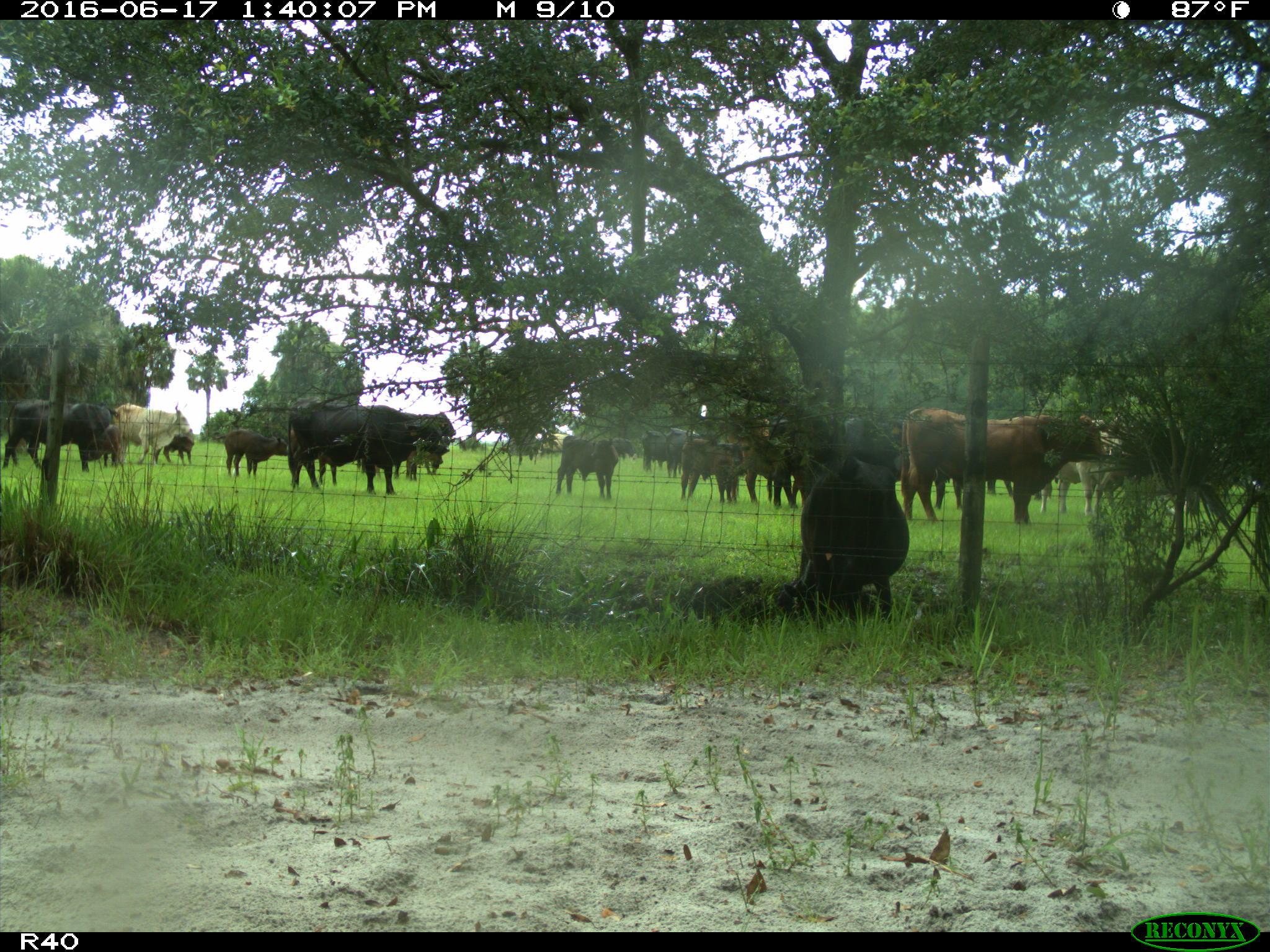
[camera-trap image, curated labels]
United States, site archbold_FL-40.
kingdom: Animalia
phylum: Chordata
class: Mammalia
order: Artiodactyla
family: Bovidae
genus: Bos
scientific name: Bos taurus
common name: domestic cow